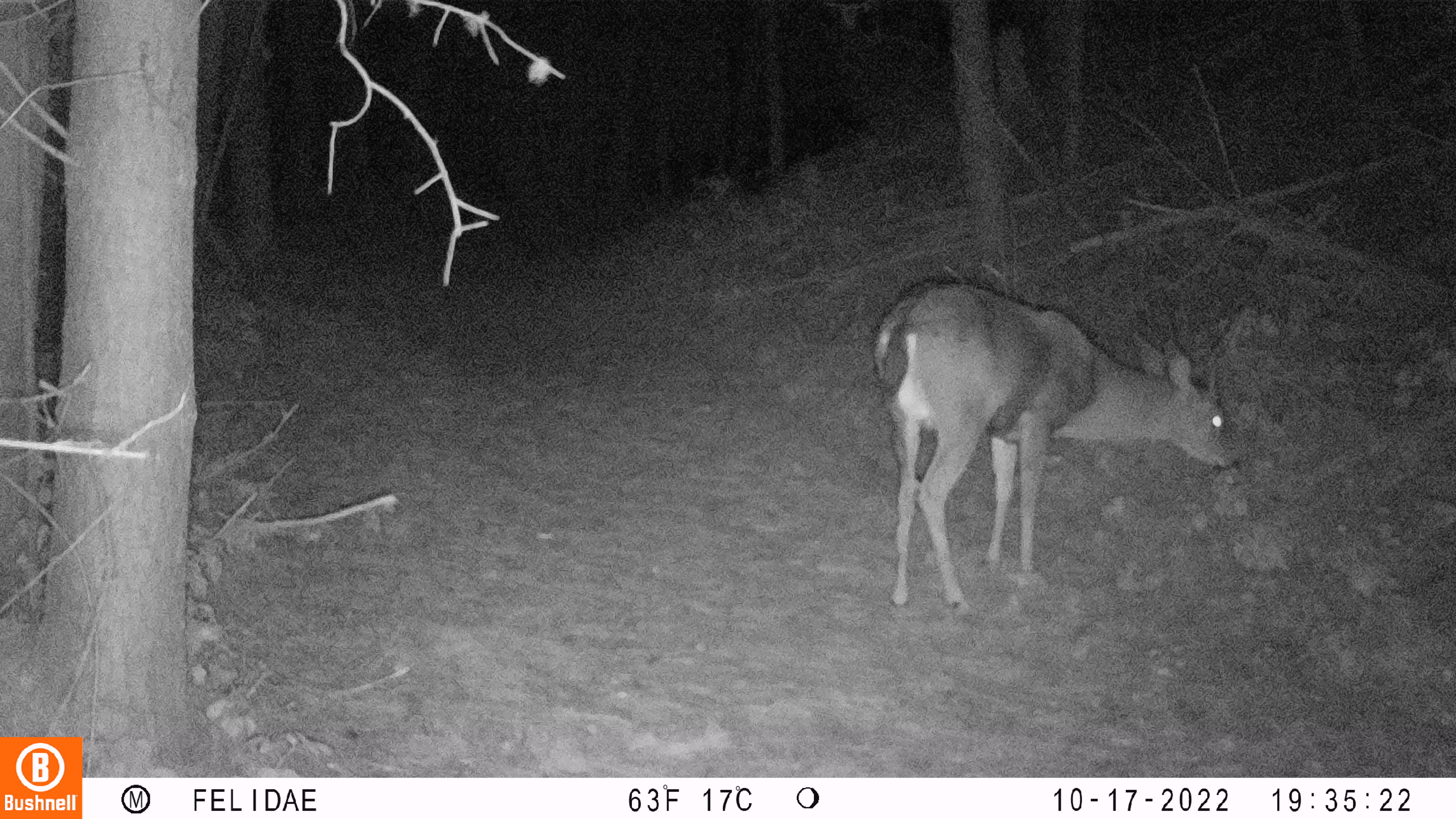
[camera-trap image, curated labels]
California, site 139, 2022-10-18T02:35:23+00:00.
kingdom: Animalia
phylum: Chordata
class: Mammalia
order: Artiodactyla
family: Cervidae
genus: Odocoileus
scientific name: Odocoileus hemionus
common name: mule deer